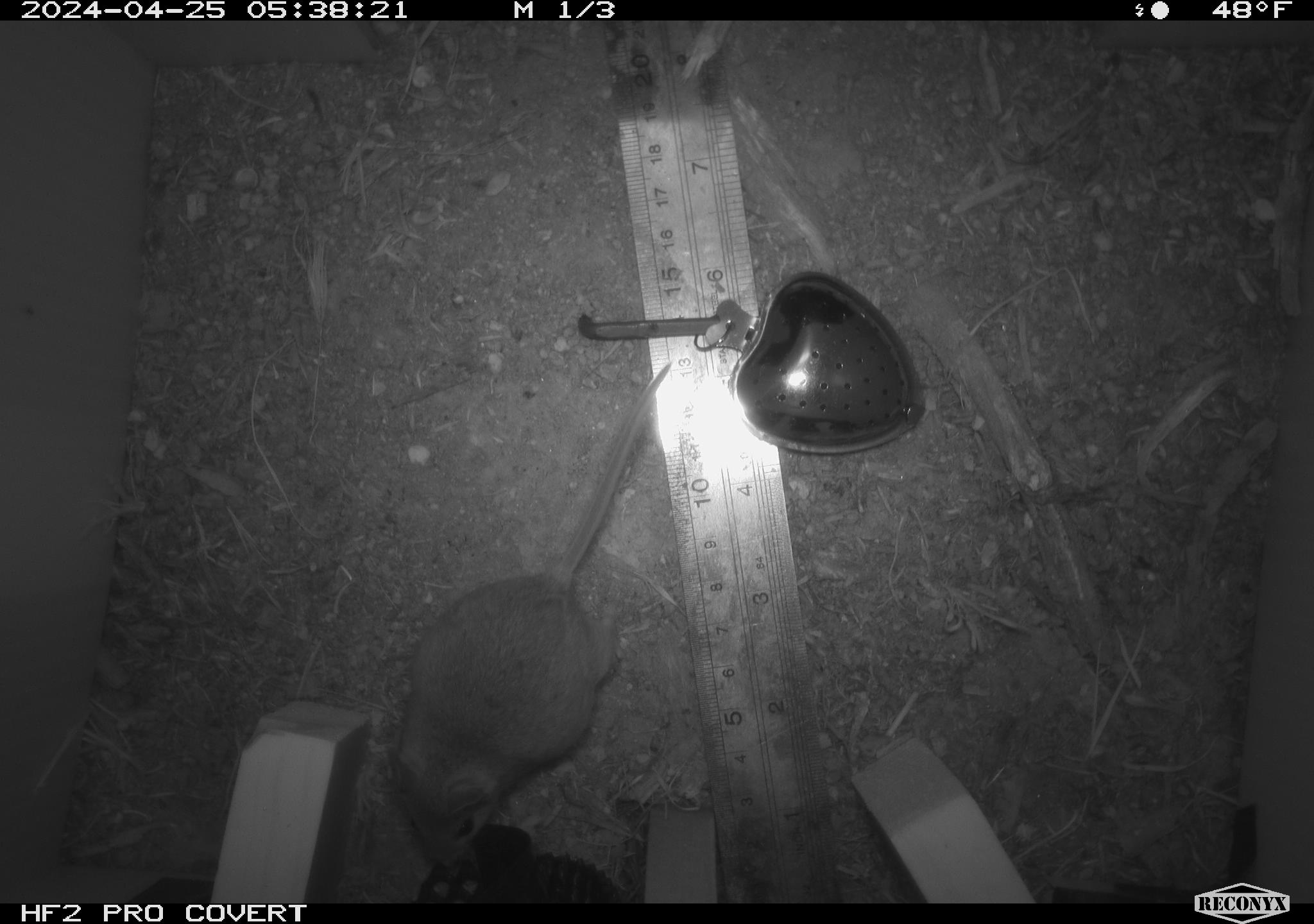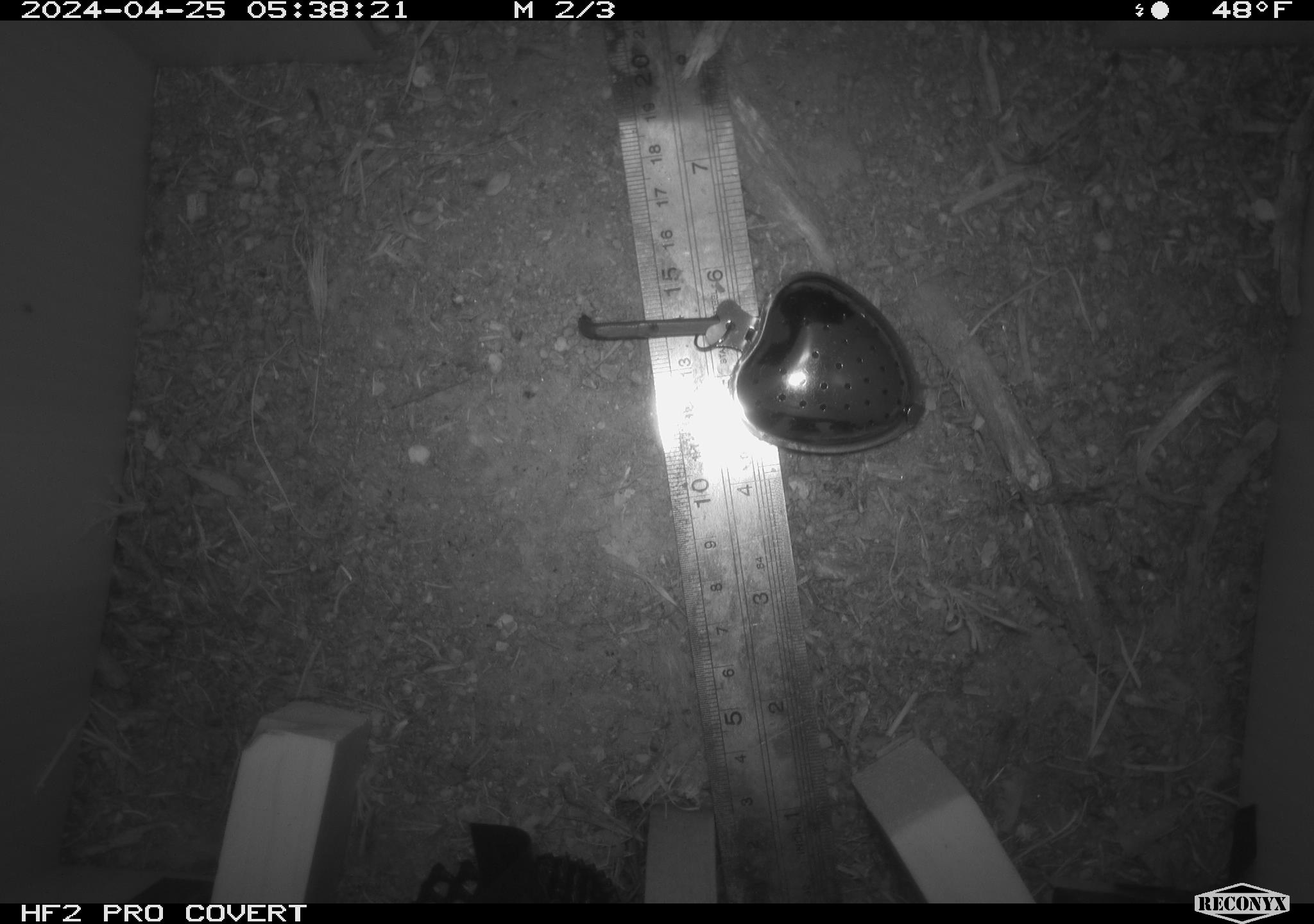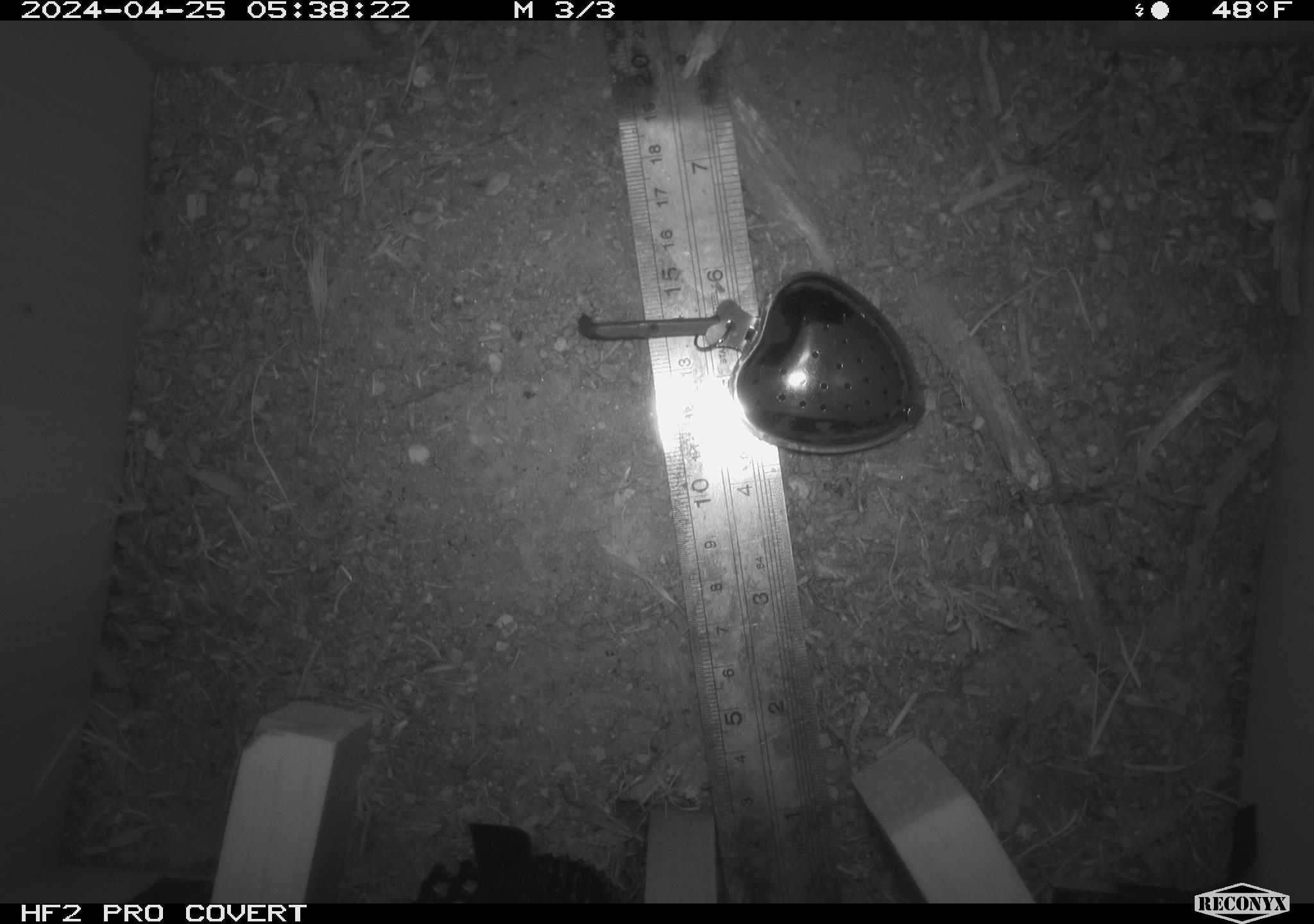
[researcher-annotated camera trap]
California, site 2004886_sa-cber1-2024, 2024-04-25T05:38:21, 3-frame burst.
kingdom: Animalia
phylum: Chordata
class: Mammalia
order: Rodentia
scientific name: Rodentia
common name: mouse species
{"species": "mouse species (Rodentia)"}